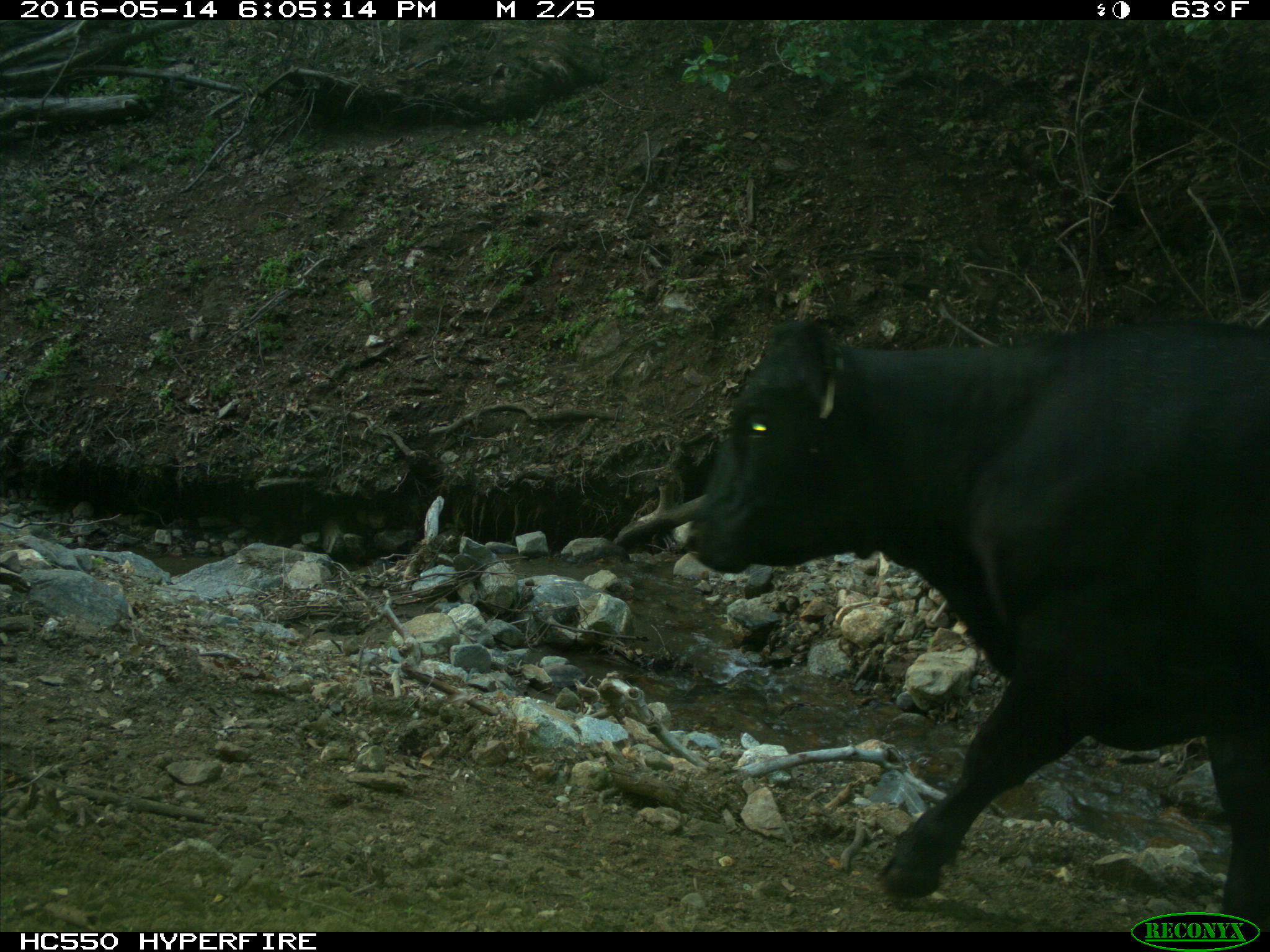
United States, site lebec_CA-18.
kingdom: Animalia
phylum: Chordata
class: Mammalia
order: Artiodactyla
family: Bovidae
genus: Bos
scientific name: Bos taurus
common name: domestic cow